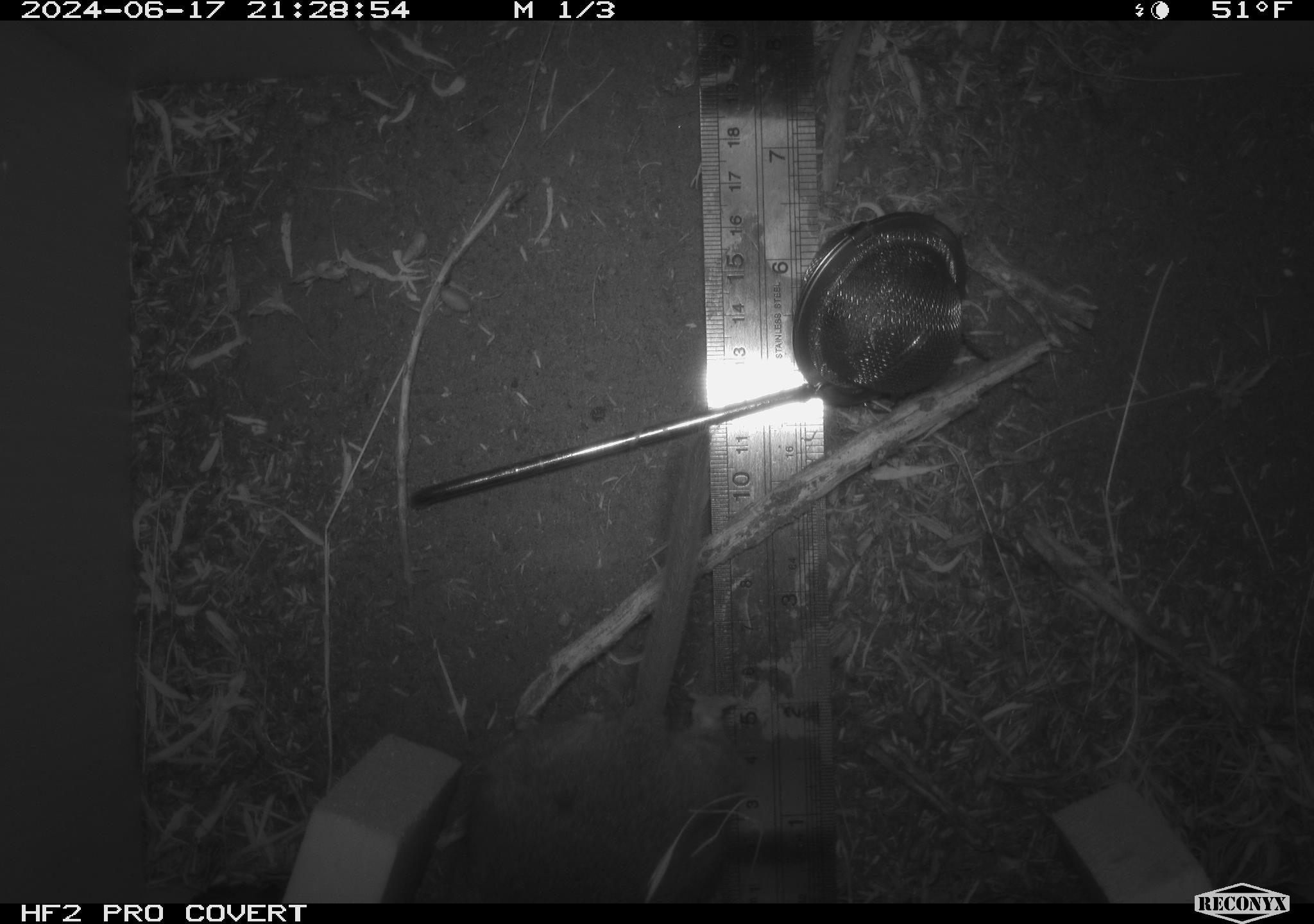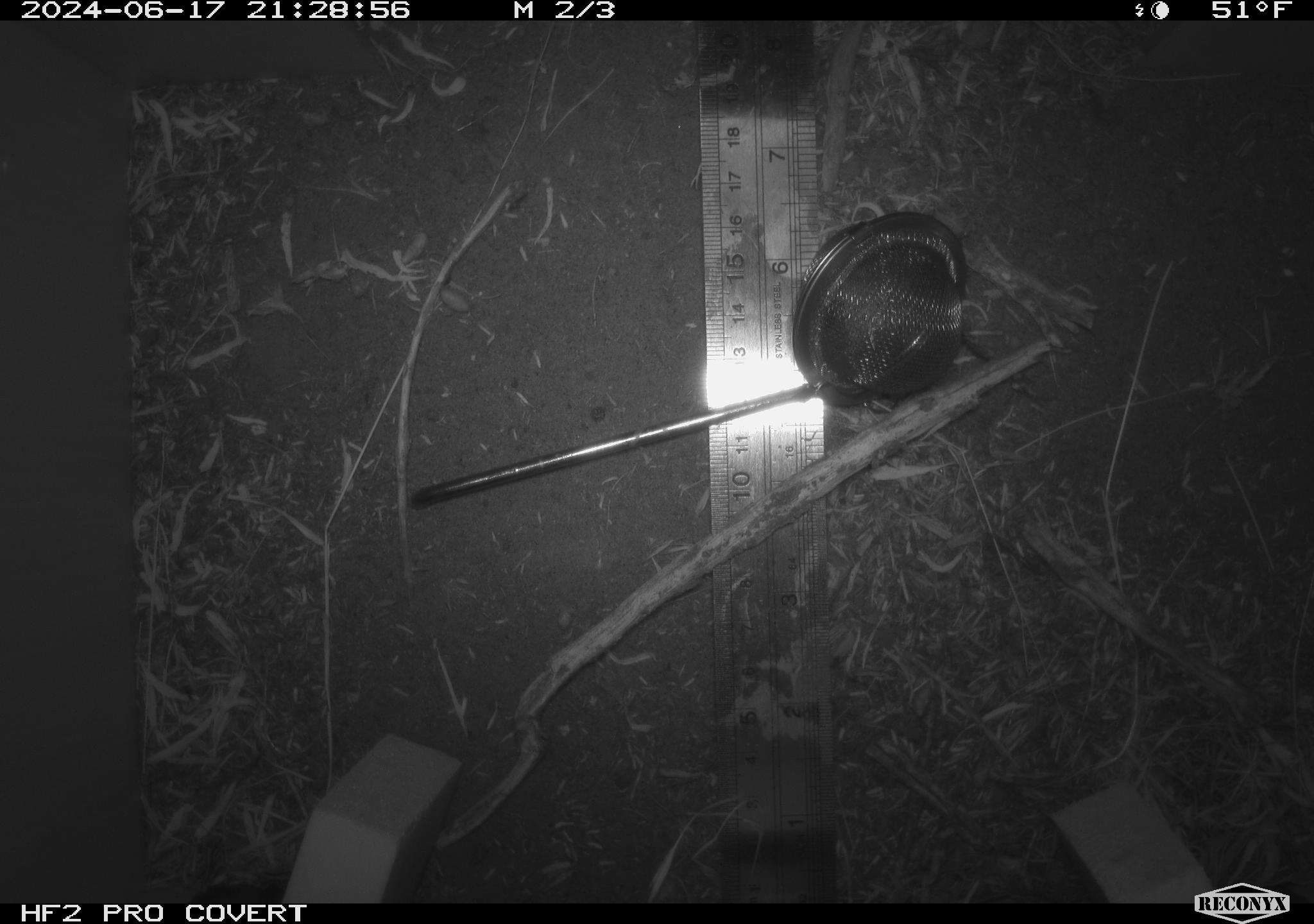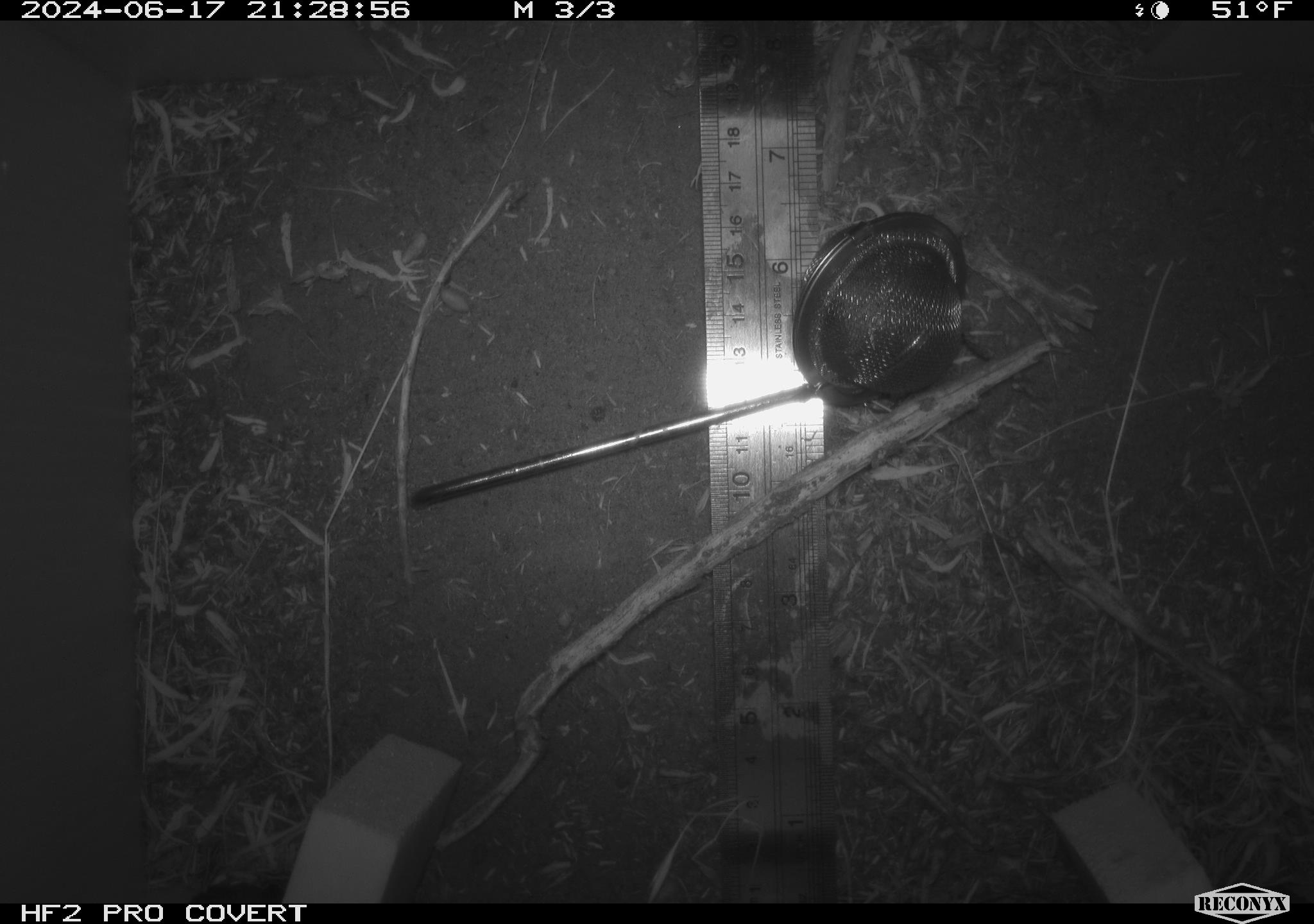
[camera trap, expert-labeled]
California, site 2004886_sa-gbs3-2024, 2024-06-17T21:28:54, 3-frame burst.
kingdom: Animalia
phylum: Chordata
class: Mammalia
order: Rodentia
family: Cricetidae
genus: Neotoma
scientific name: Neotoma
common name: pack rat or woodrat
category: neotoma species